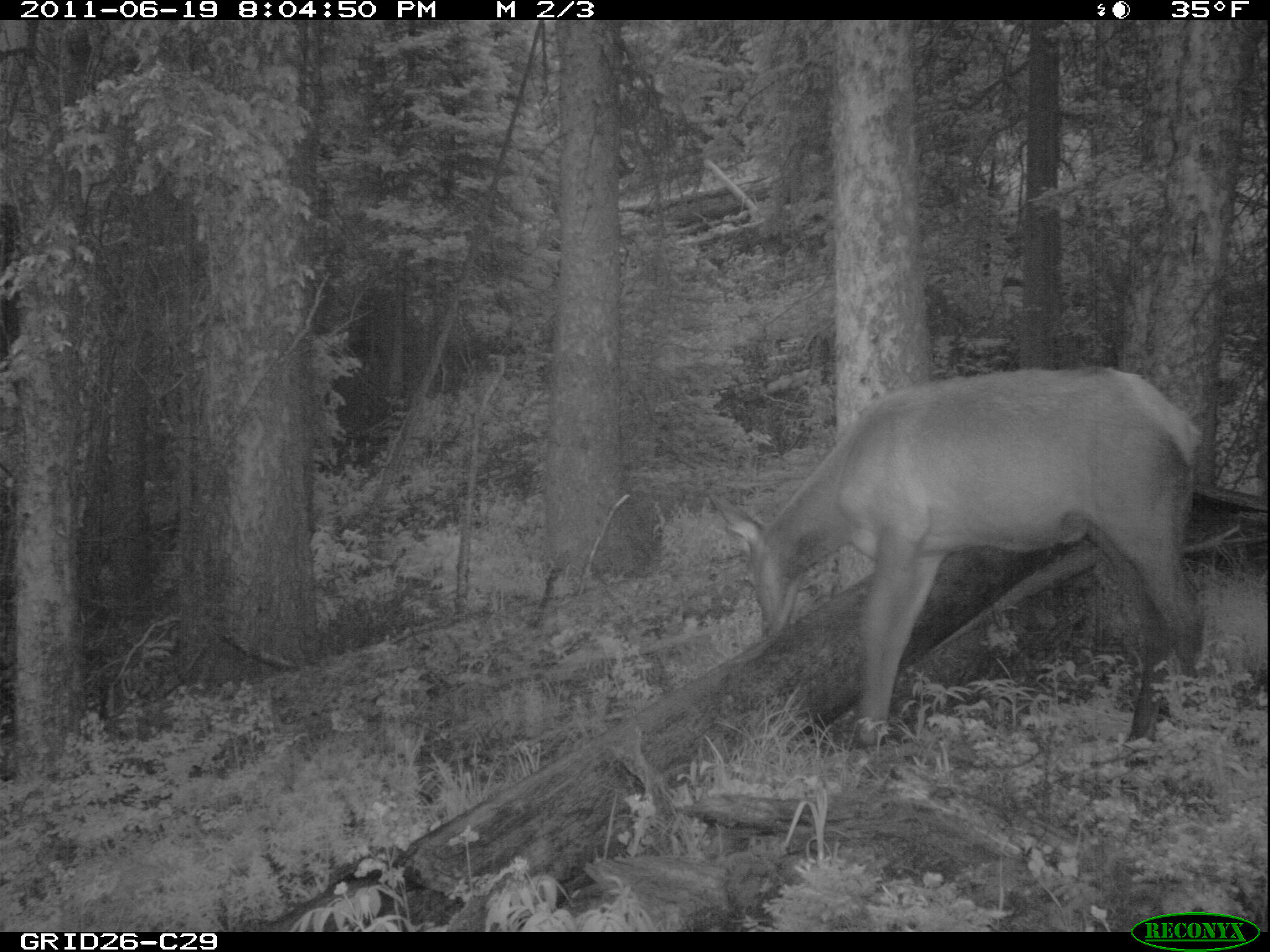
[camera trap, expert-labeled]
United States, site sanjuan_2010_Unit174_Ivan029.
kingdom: Animalia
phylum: Chordata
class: Mammalia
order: Artiodactyla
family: Cervidae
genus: Cervus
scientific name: Cervus elaphus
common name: red deer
Cervus elaphus (red deer).